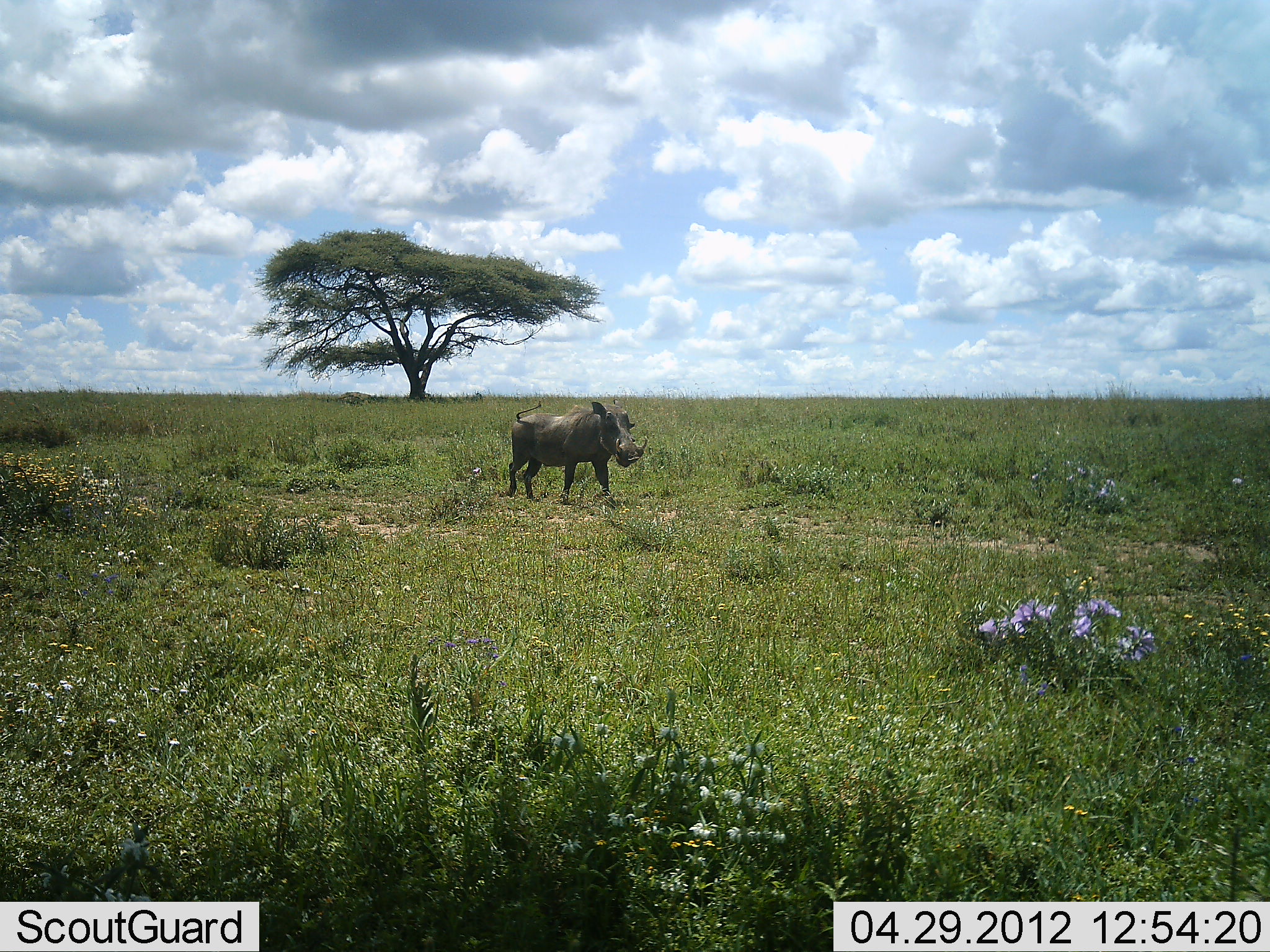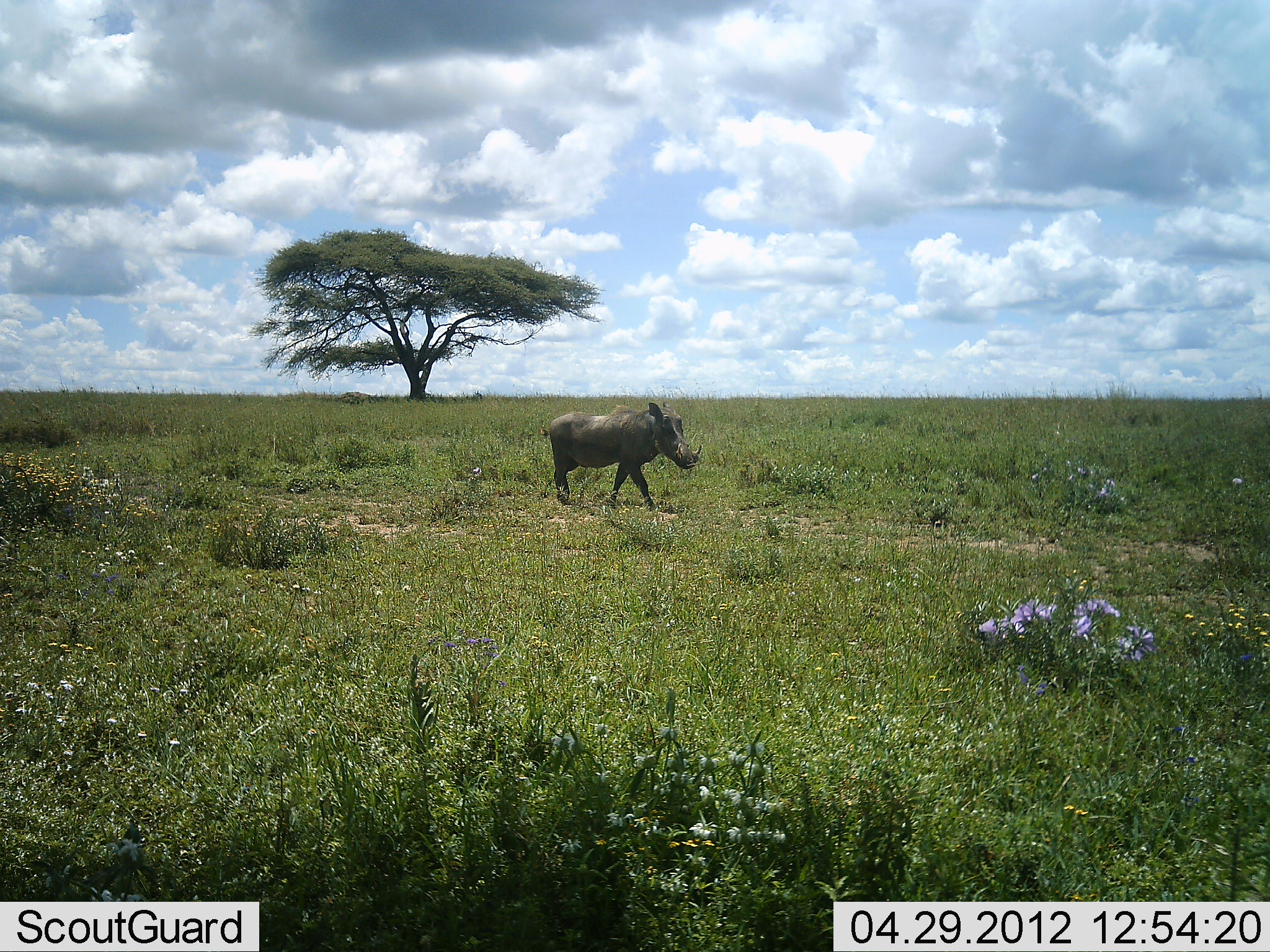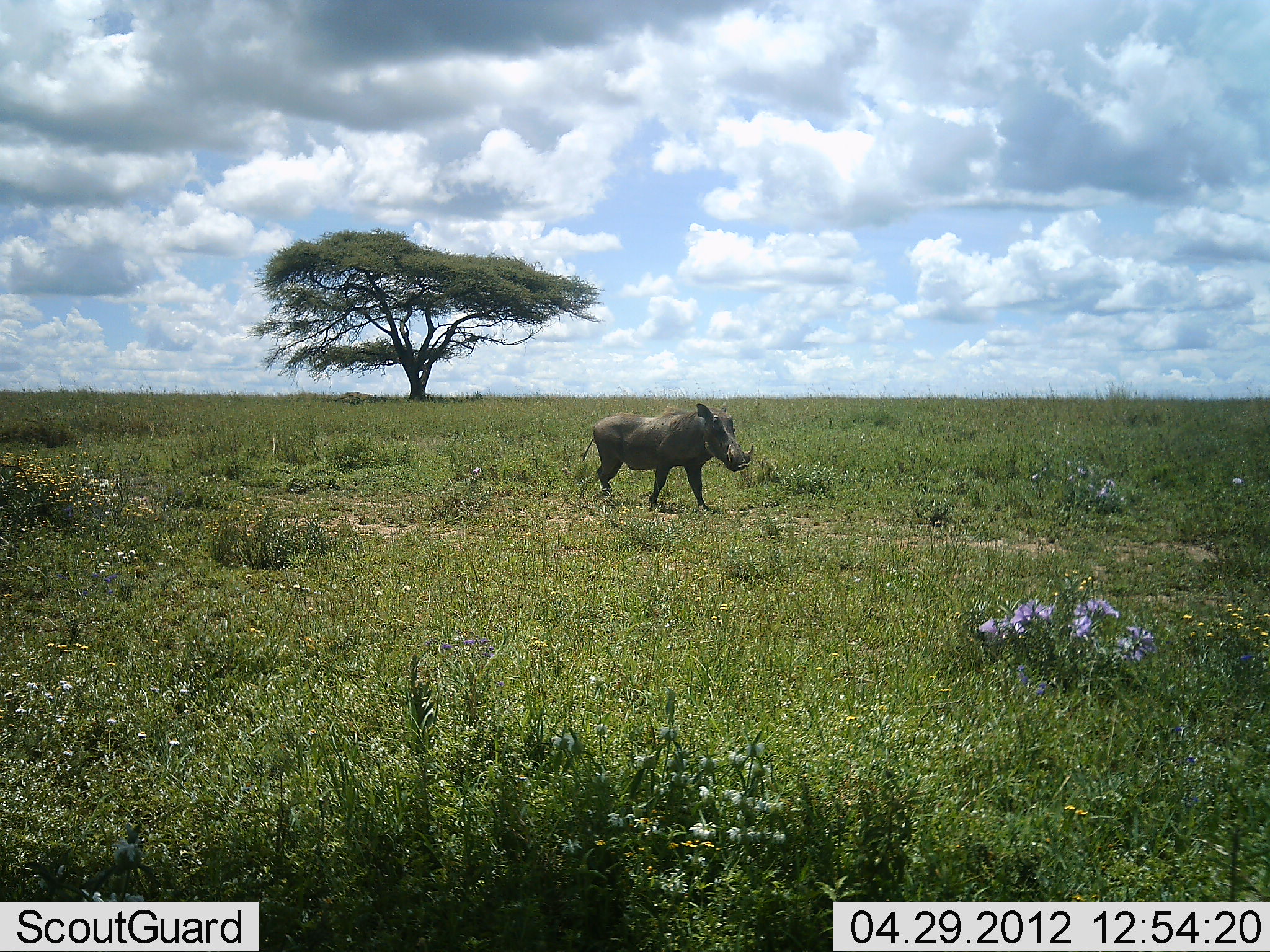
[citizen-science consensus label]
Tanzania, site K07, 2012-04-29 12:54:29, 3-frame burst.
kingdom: Animalia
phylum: Chordata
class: Mammalia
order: Artiodactyla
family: Suidae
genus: Phacochoerus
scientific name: Phacochoerus africanus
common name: warthog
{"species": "warthog (Phacochoerus africanus)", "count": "1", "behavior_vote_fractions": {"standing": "0%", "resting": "0%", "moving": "100%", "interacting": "0%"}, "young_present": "0%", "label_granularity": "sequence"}